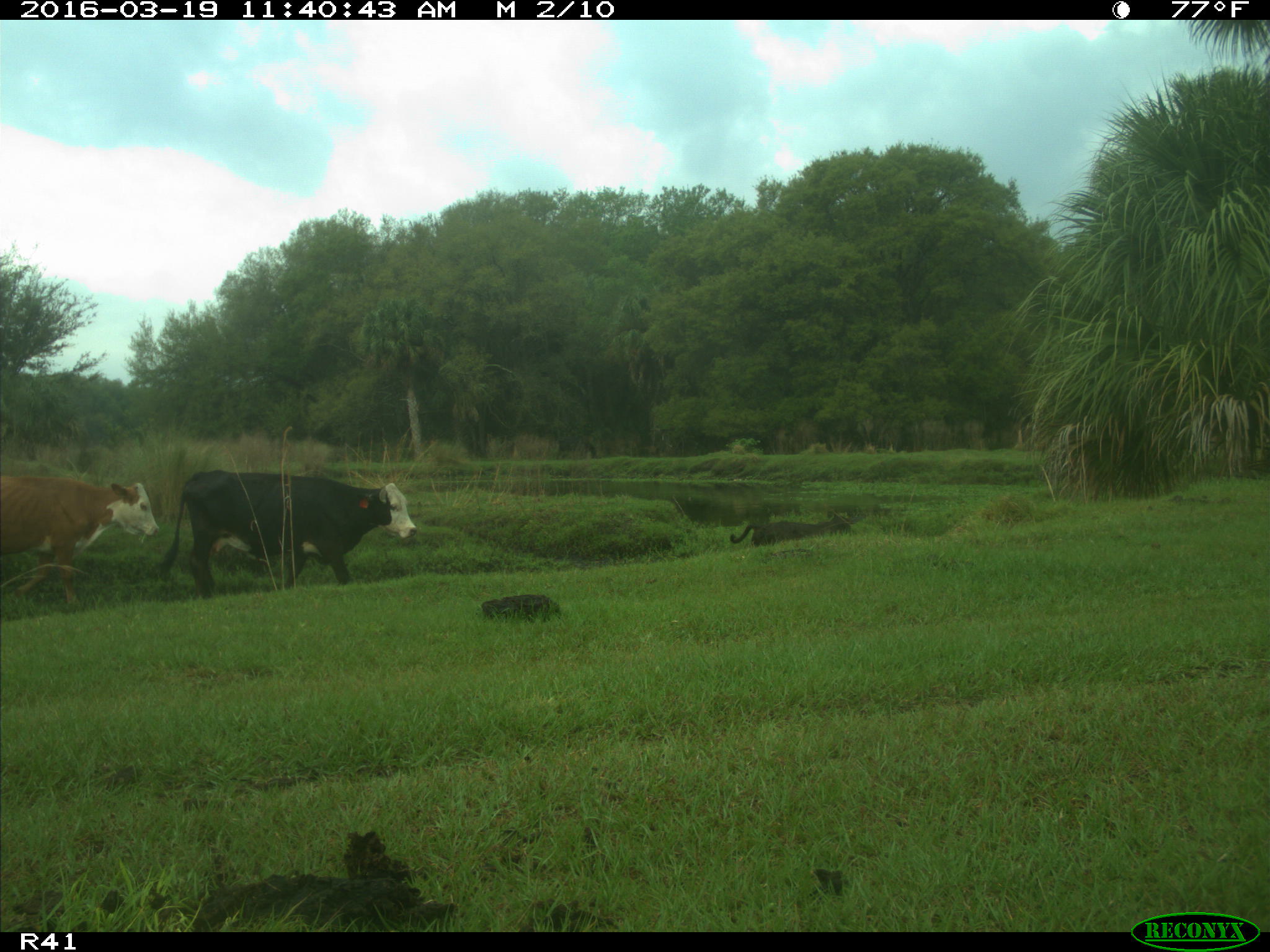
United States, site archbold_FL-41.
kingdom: Animalia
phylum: Chordata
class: Mammalia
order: Artiodactyla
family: Bovidae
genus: Bos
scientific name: Bos taurus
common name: domestic cow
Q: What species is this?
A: Bos taurus (domestic cow).